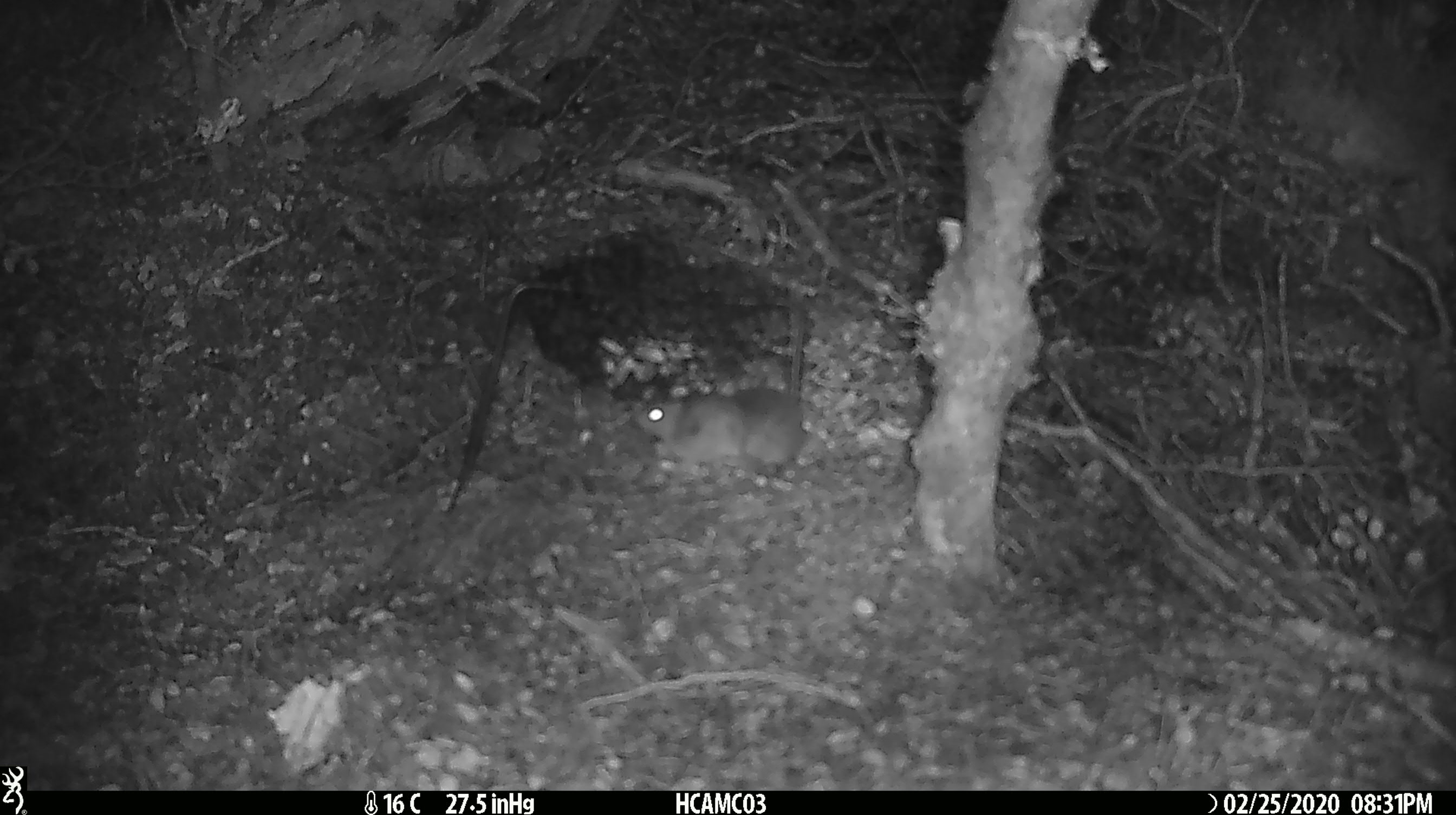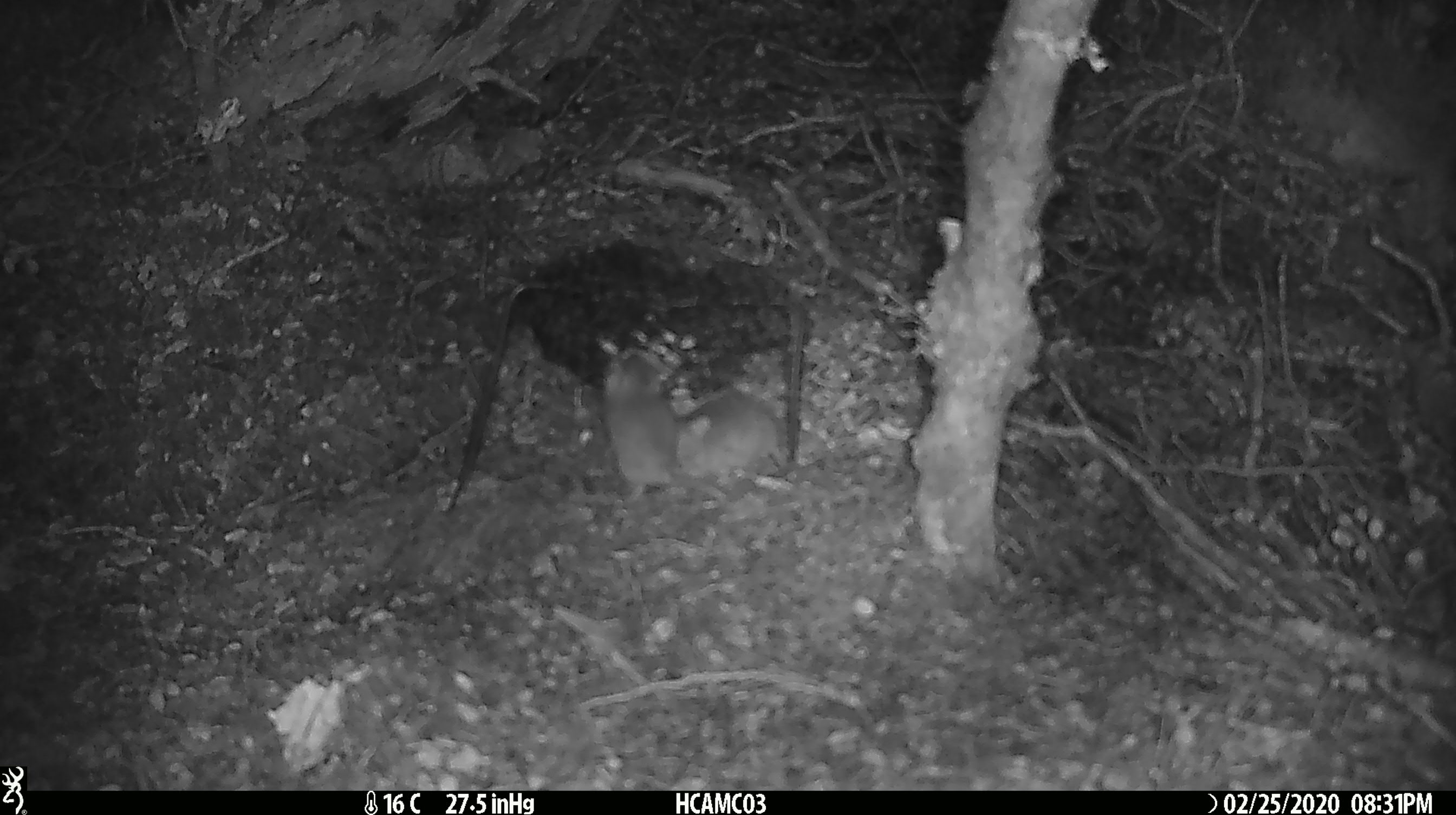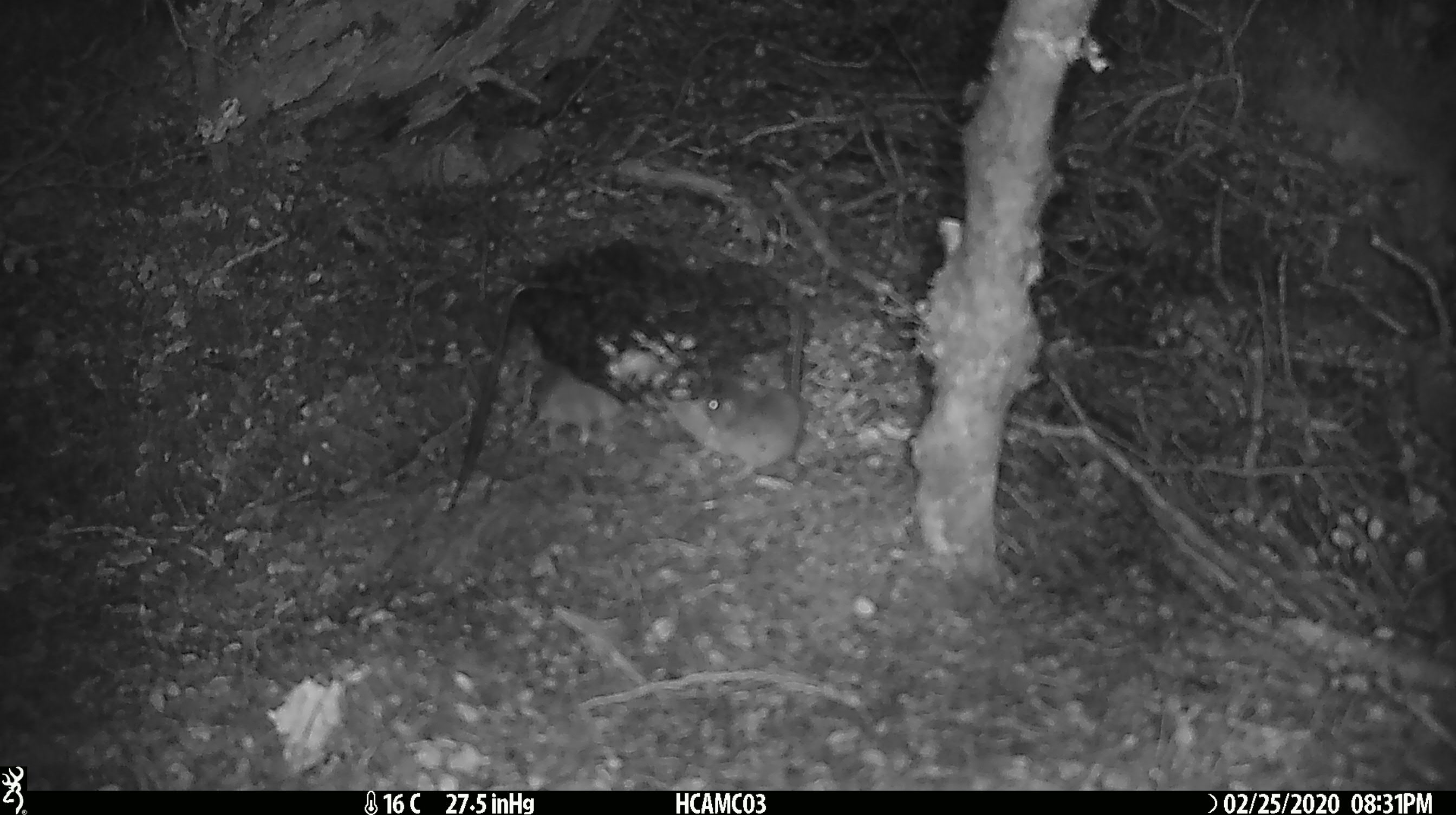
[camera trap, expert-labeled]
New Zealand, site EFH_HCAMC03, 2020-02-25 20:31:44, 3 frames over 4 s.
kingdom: Animalia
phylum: Chordata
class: Mammalia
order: Rodentia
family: Muridae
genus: Mus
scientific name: Mus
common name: mouse